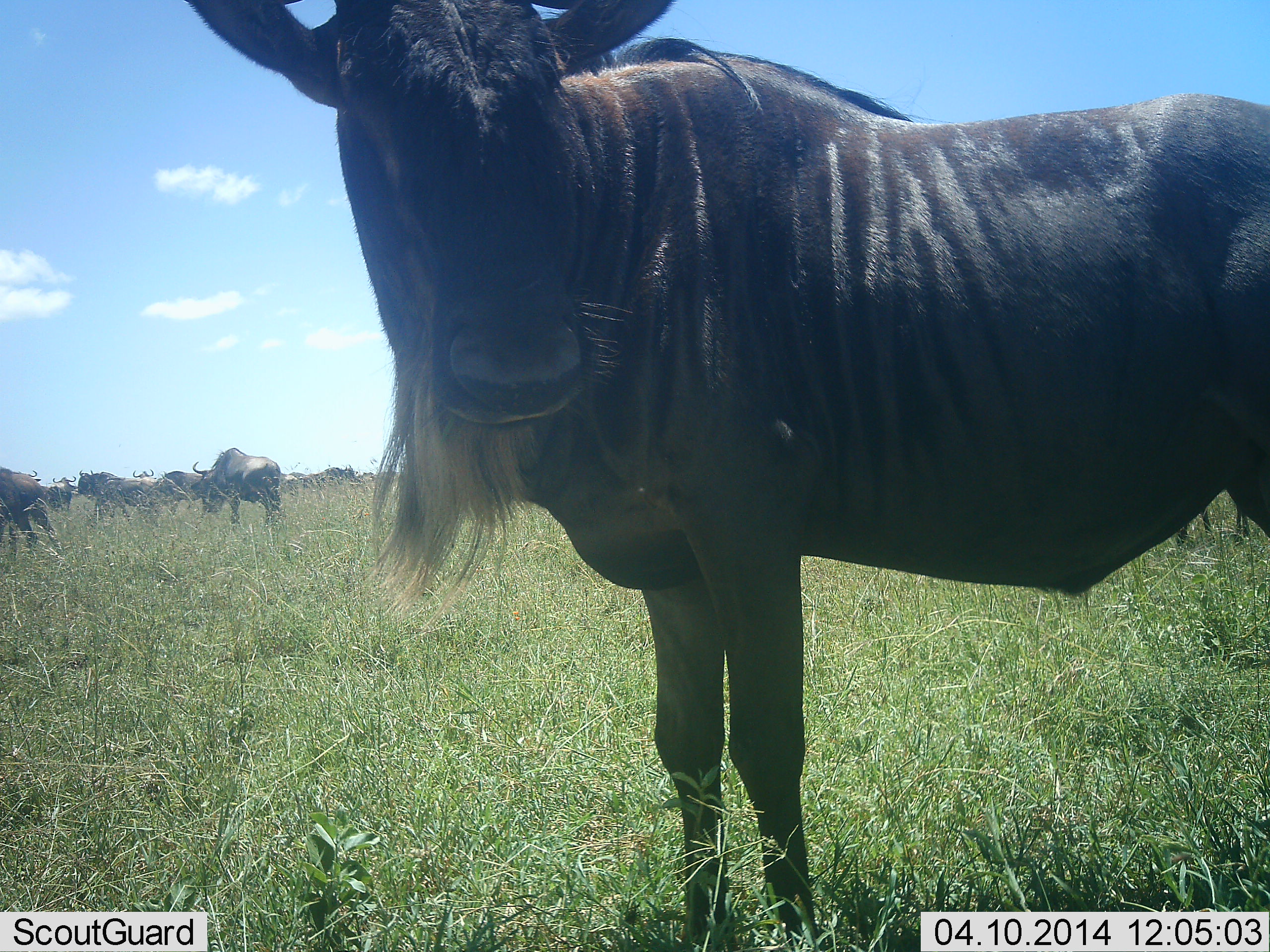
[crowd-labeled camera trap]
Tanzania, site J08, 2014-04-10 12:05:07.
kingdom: Animalia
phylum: Chordata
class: Mammalia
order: Artiodactyla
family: Bovidae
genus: Connochaetes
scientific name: Connochaetes taurinus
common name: blue wildebeest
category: wildebeest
Wildebeest (blue wildebeest) (Connochaetes taurinus), count 10. Behavior (volunteer vote fractions): standing 90%, resting 10%, moving 20%, interacting 0%. Young present (vote fraction): 0%. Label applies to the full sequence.